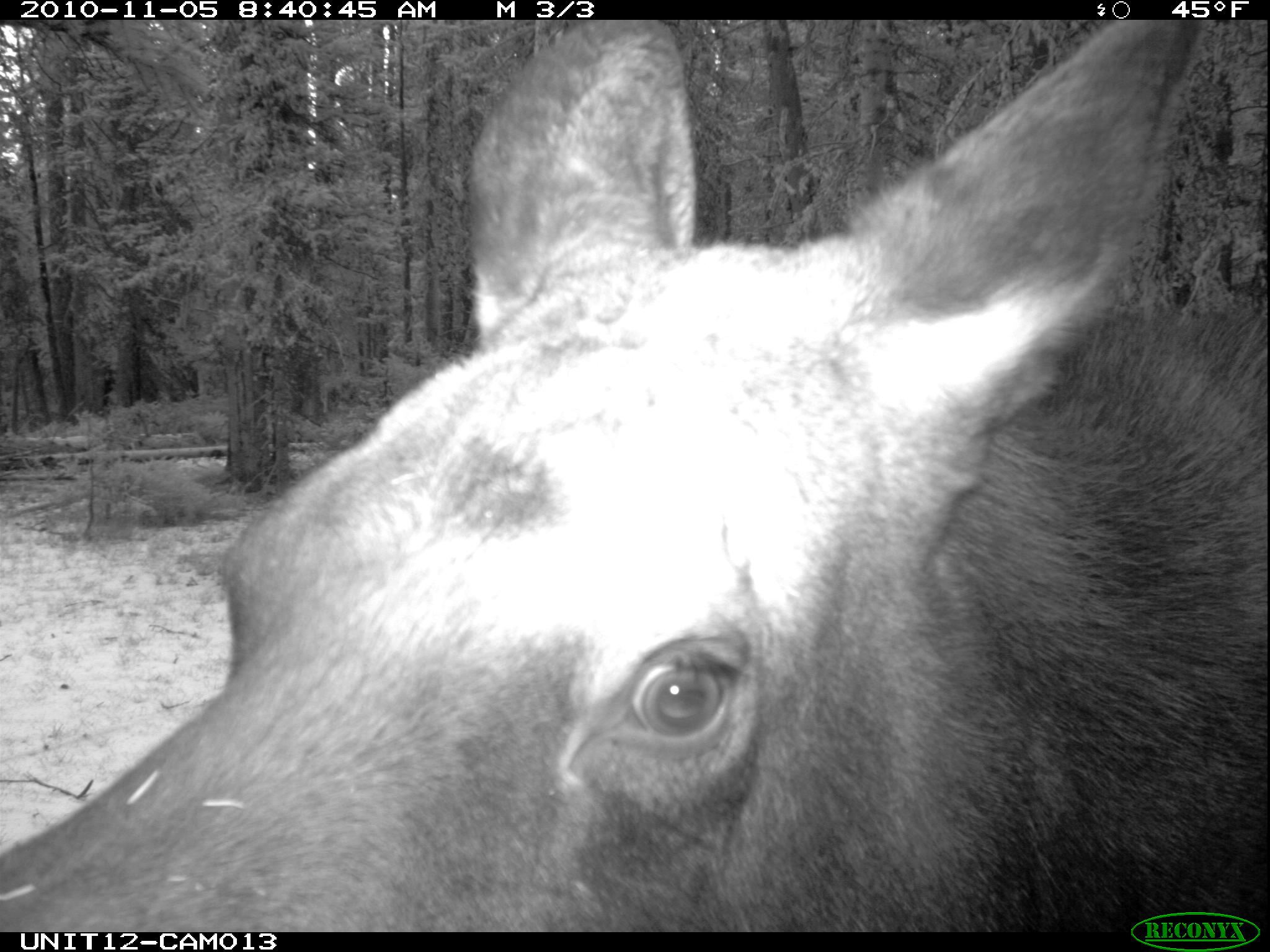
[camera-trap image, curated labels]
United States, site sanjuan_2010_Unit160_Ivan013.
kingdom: Animalia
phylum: Chordata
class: Mammalia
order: Artiodactyla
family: Cervidae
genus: Alces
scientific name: Alces alces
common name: moose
Alces alces (moose).